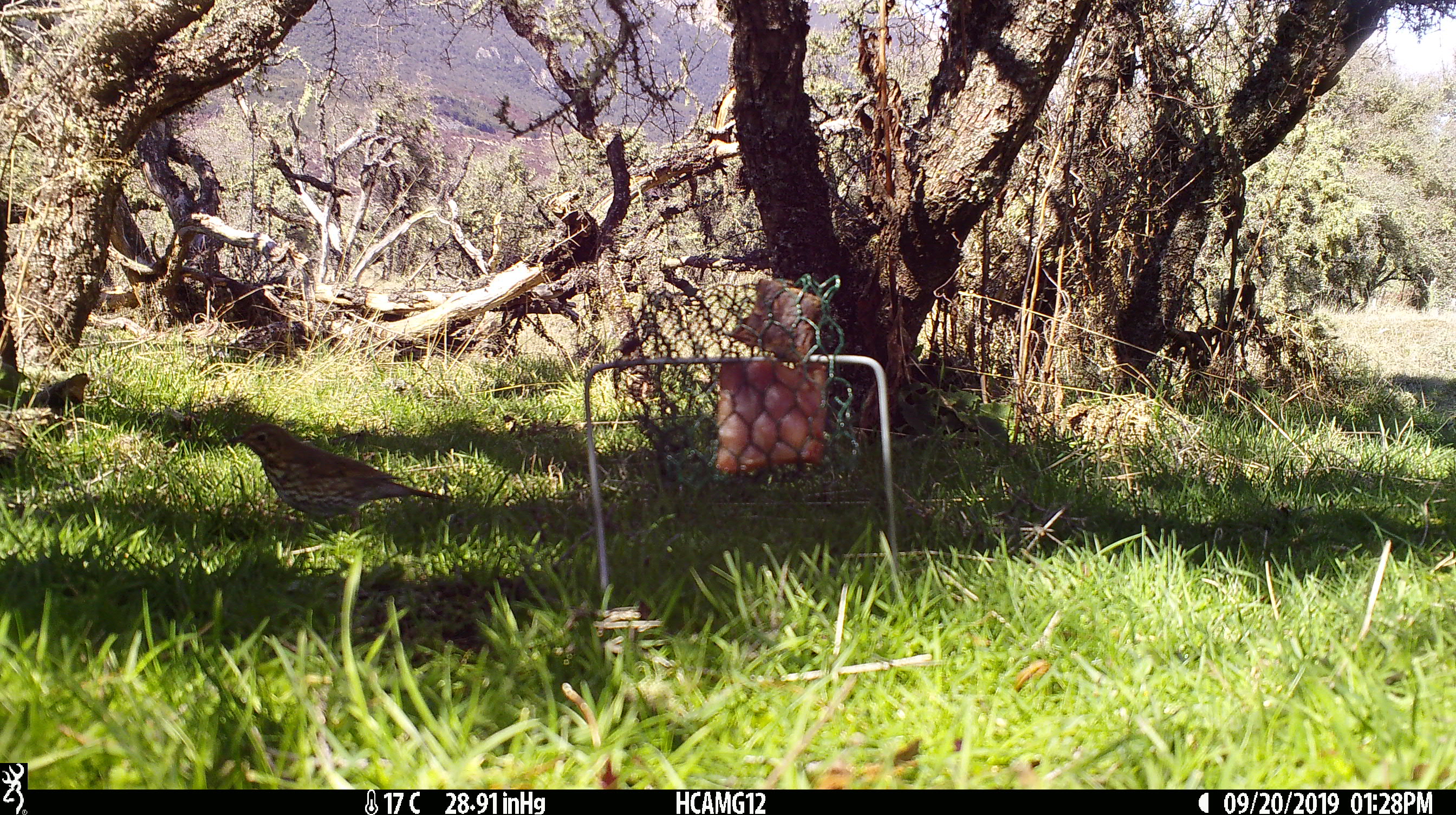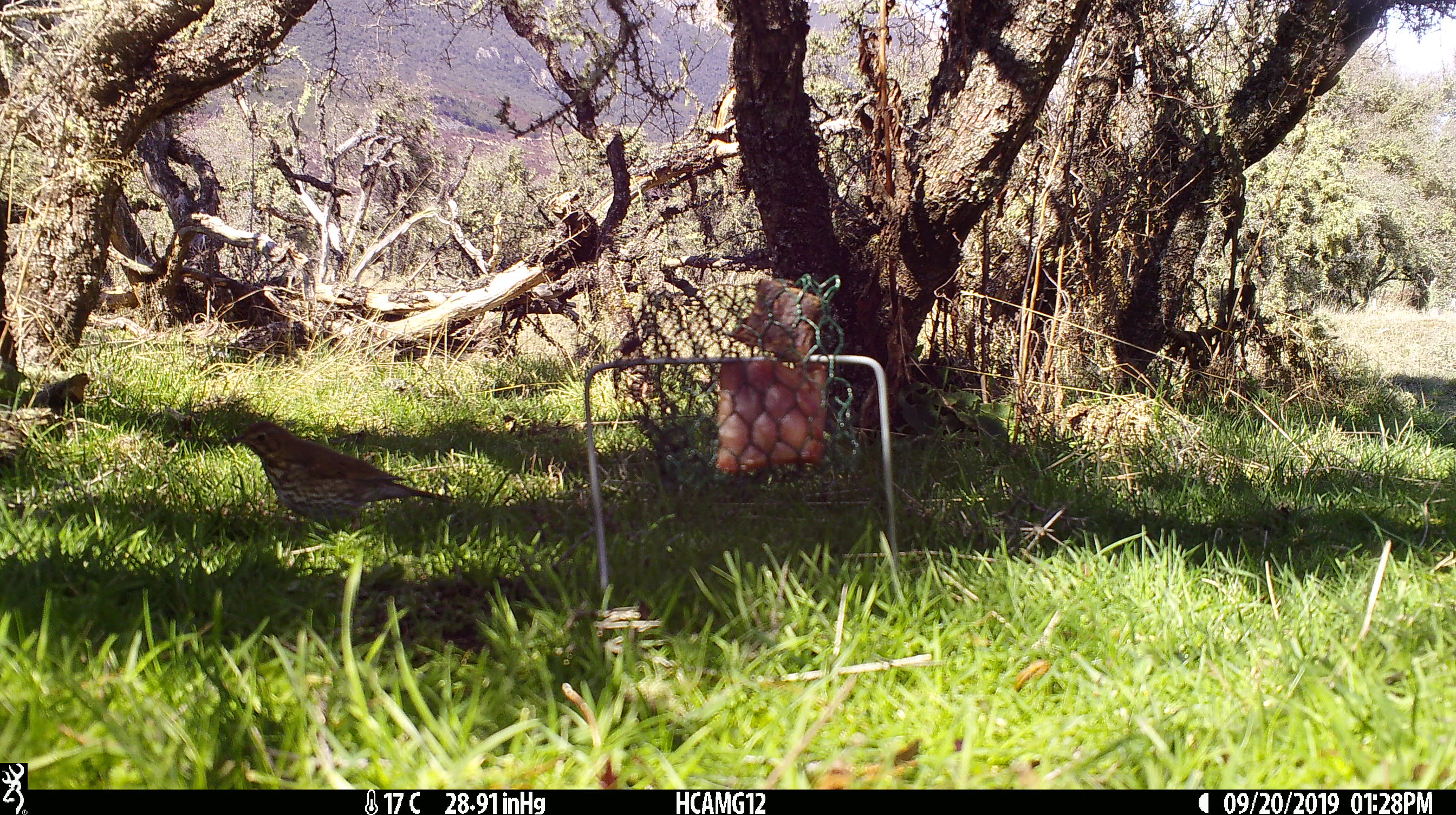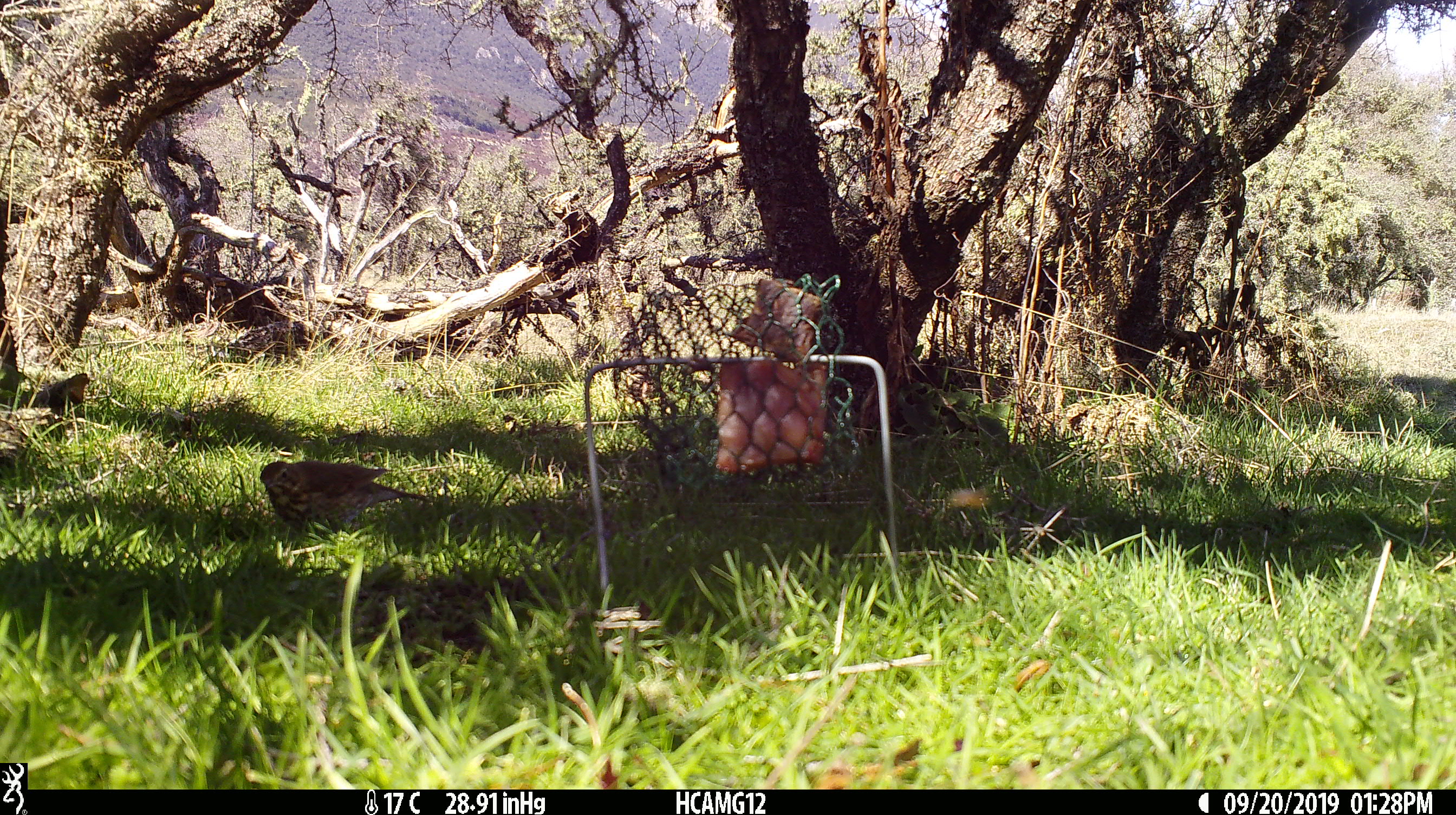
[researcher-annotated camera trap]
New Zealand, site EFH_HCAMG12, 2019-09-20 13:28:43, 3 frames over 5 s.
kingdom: Animalia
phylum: Chordata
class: Aves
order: Passeriformes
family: Turdidae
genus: Turdus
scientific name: Turdus philomelos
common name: song thrush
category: thrush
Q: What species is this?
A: Thrush (song thrush) (Turdus philomelos).